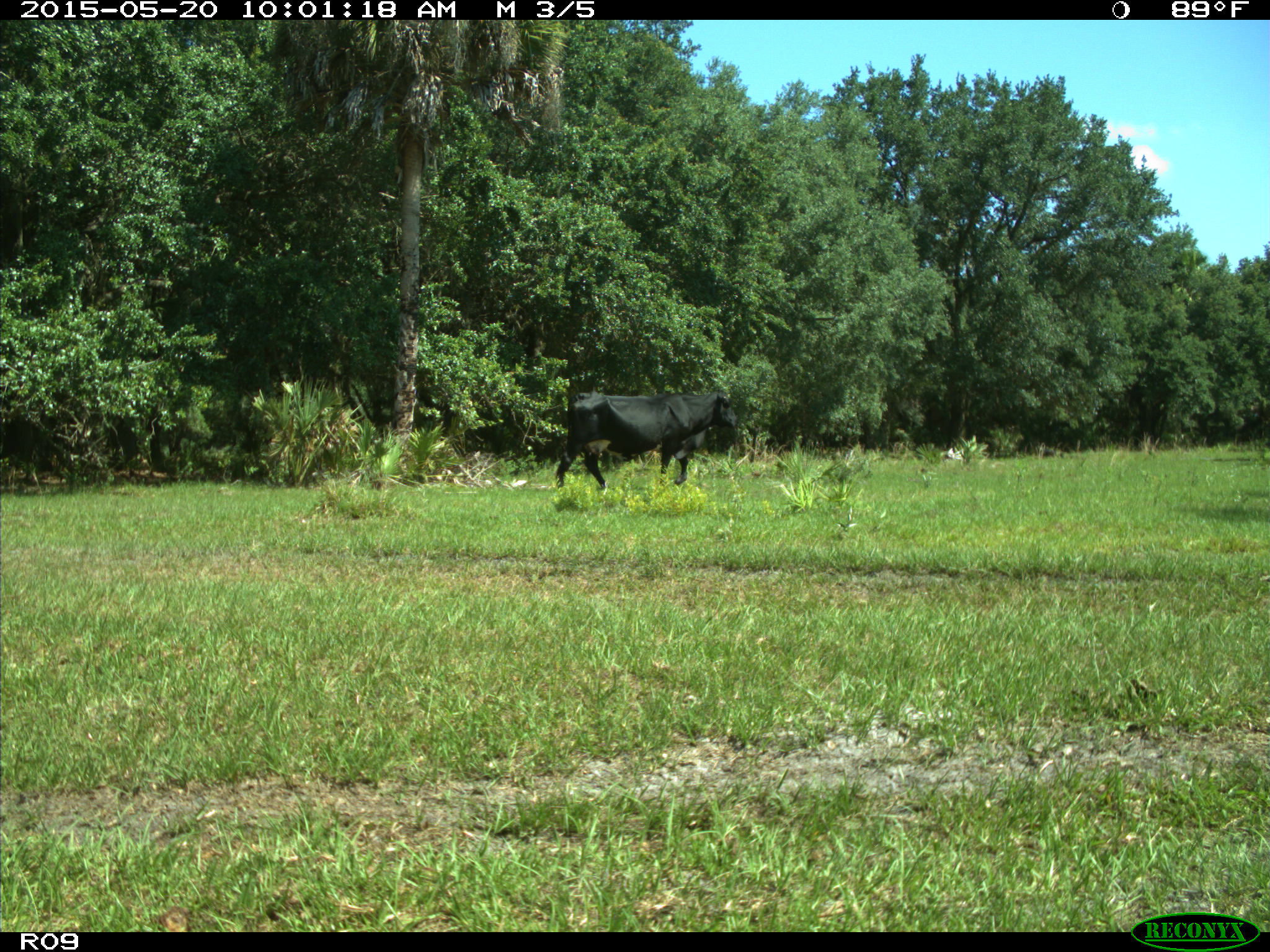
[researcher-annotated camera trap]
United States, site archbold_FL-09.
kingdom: Animalia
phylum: Chordata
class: Mammalia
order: Artiodactyla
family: Bovidae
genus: Bos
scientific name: Bos taurus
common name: domestic cow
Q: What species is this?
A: Bos taurus (domestic cow).